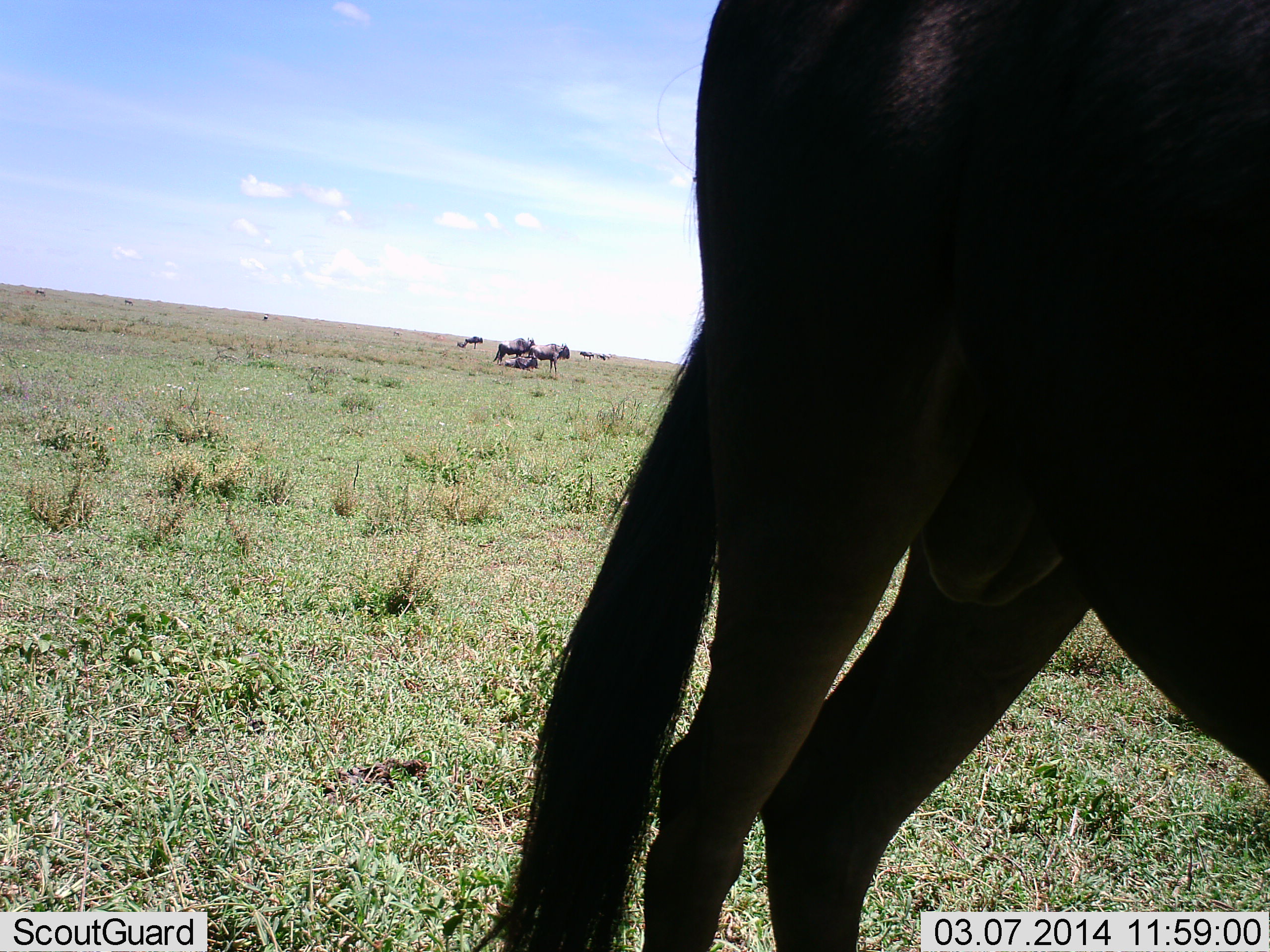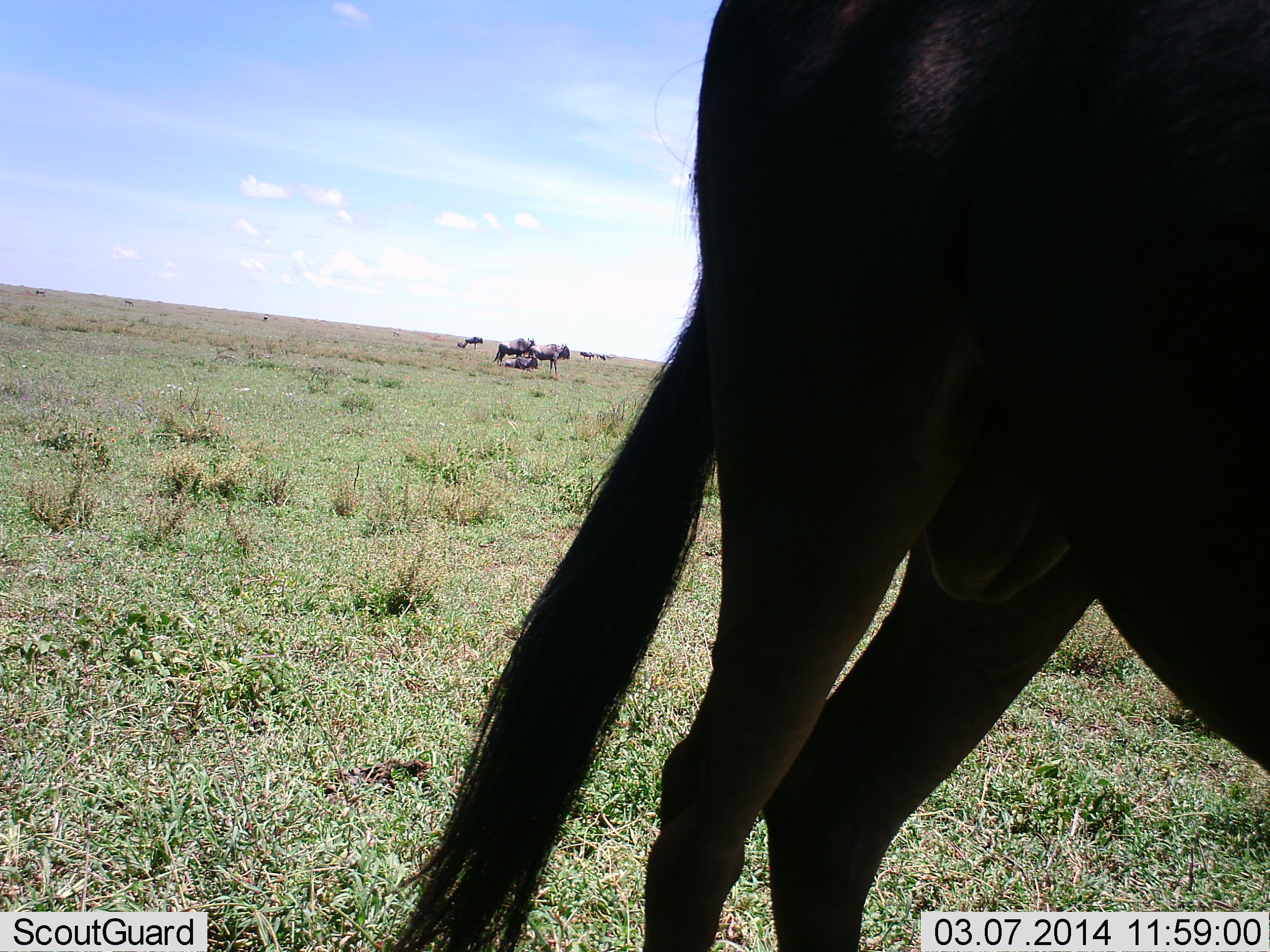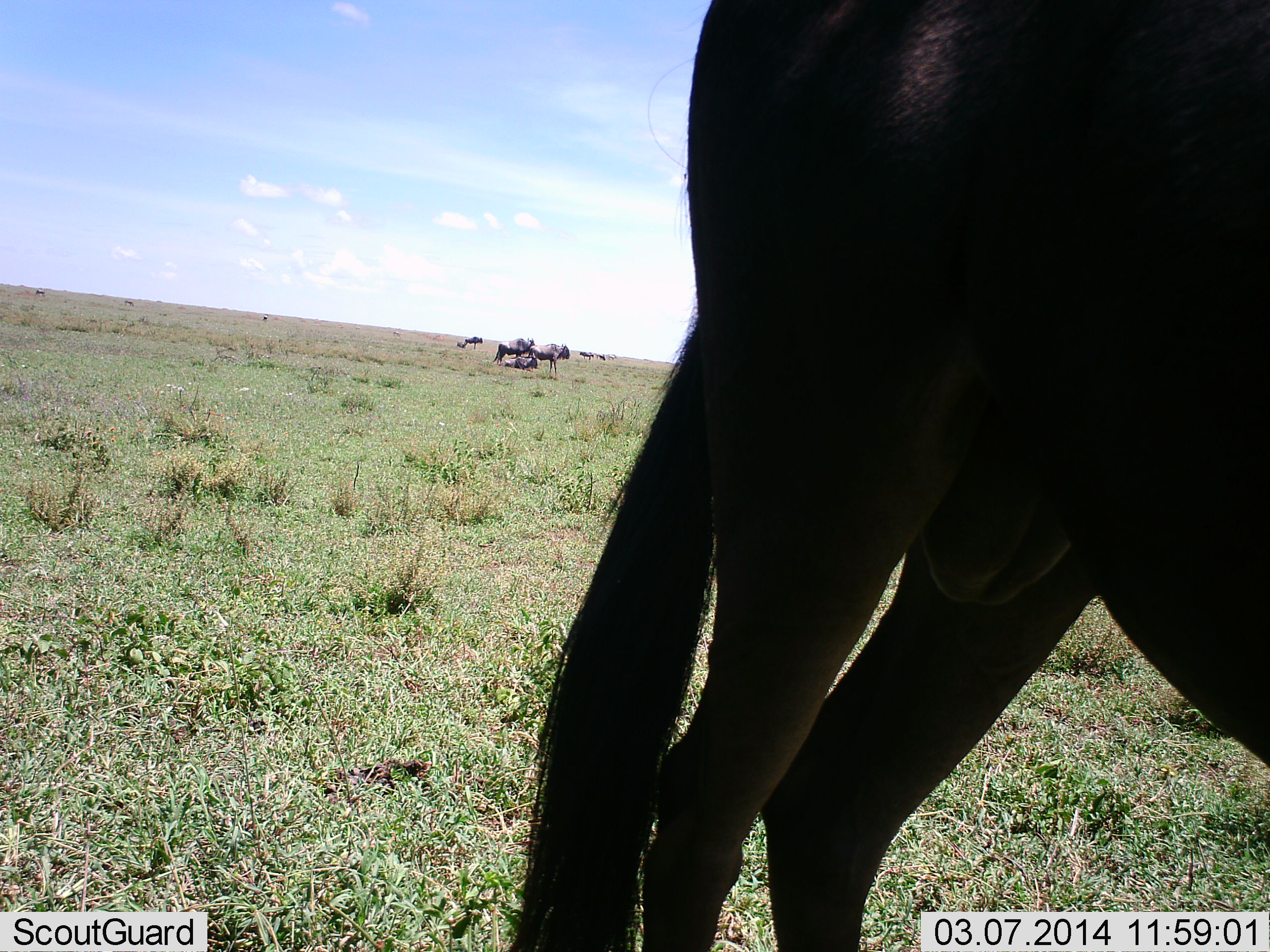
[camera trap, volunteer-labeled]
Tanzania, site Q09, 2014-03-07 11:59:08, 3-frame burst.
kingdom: Animalia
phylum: Chordata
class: Mammalia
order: Artiodactyla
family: Bovidae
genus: Connochaetes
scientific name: Connochaetes taurinus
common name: blue wildebeest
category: wildebeest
Wildebeest (blue wildebeest) (Connochaetes taurinus), count 4. Behavior (volunteer vote fractions): standing 91%, resting 9%, moving 9%, interacting 0%. Young present (vote fraction): 0%. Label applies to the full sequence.